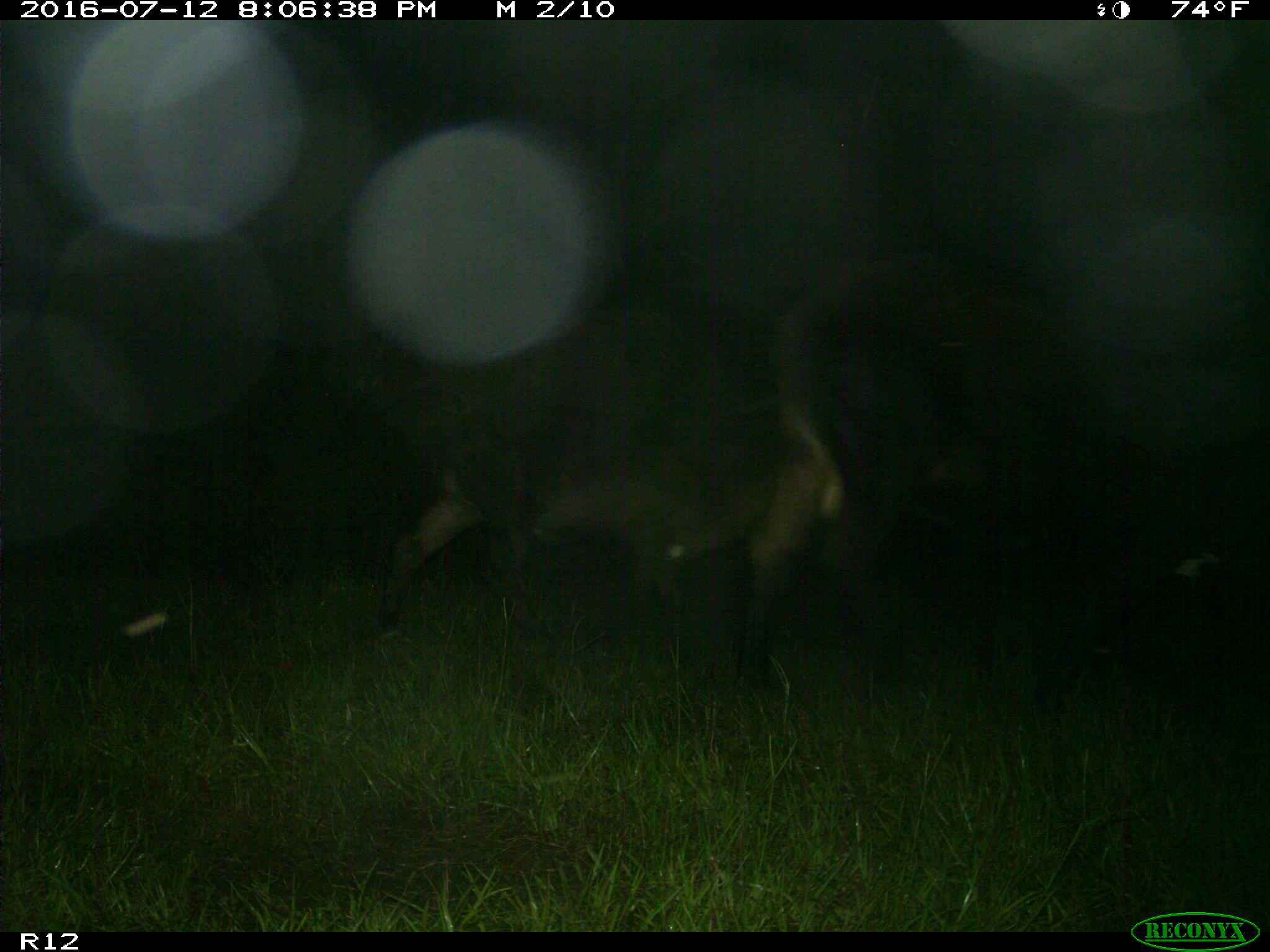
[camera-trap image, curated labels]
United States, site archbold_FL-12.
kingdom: Animalia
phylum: Chordata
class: Mammalia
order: Artiodactyla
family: Bovidae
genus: Bos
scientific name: Bos taurus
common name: domestic cow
Bos taurus (domestic cow).